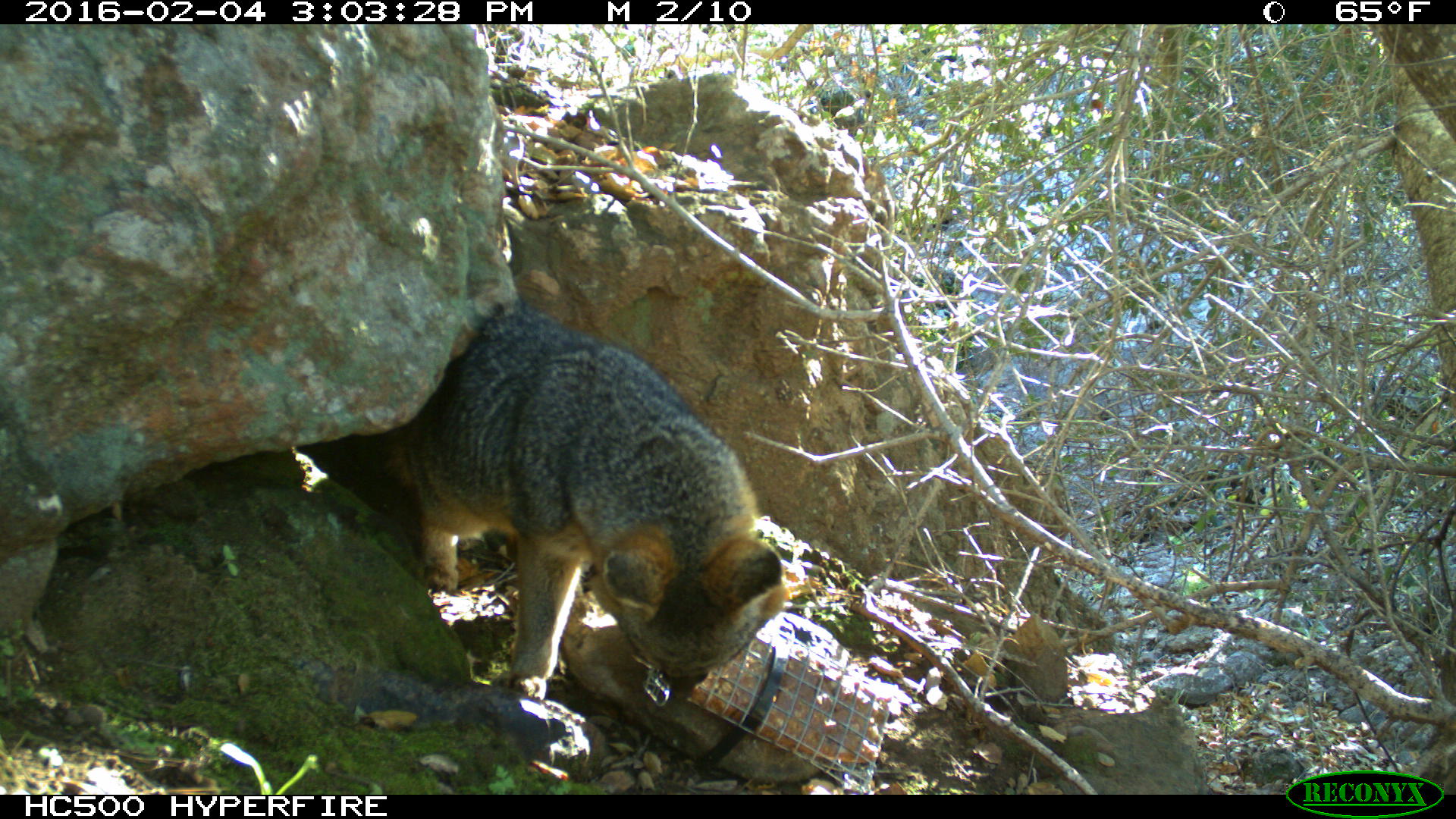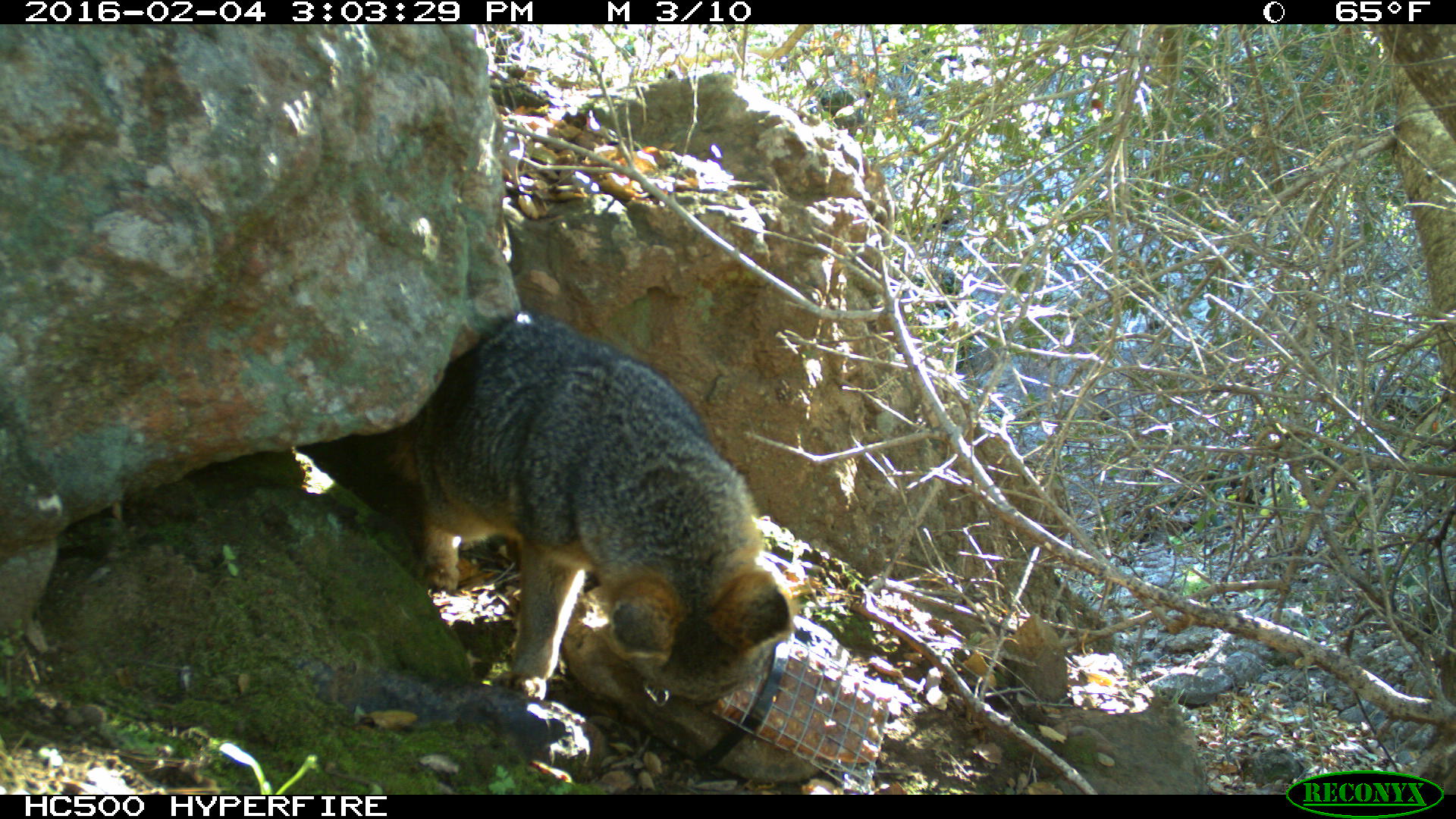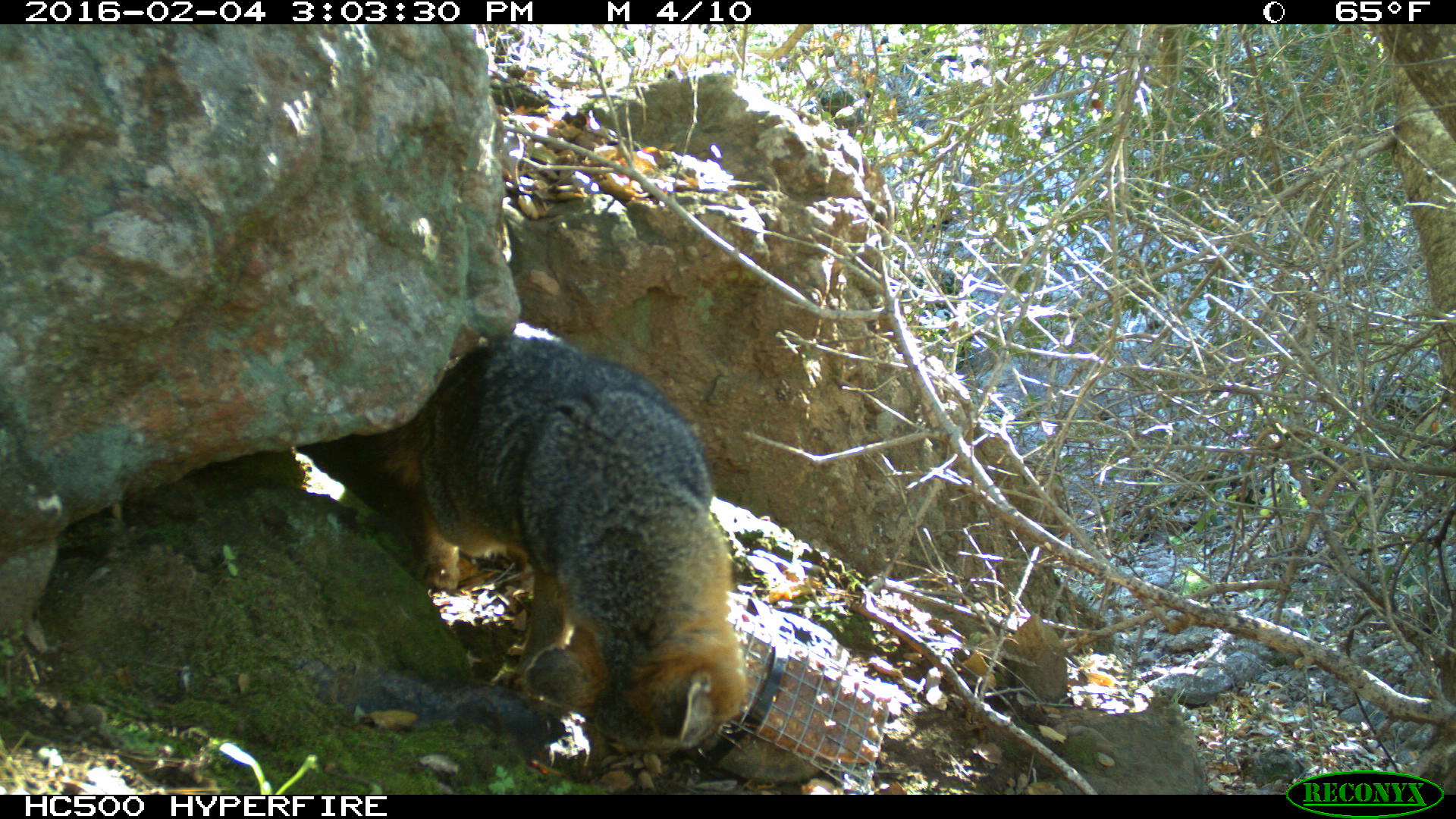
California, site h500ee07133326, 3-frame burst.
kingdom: Animalia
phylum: Chordata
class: Mammalia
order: Carnivora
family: Canidae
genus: Urocyon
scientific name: Urocyon littoralis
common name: island fox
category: fox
Fox (island fox) (Urocyon littoralis).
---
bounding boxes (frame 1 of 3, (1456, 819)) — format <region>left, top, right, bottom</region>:
fox: <region>350, 303, 786, 698</region>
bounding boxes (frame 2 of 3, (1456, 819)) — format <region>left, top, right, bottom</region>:
fox: <region>380, 307, 793, 700</region>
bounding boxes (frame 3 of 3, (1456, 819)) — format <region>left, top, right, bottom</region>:
fox: <region>381, 321, 752, 752</region>